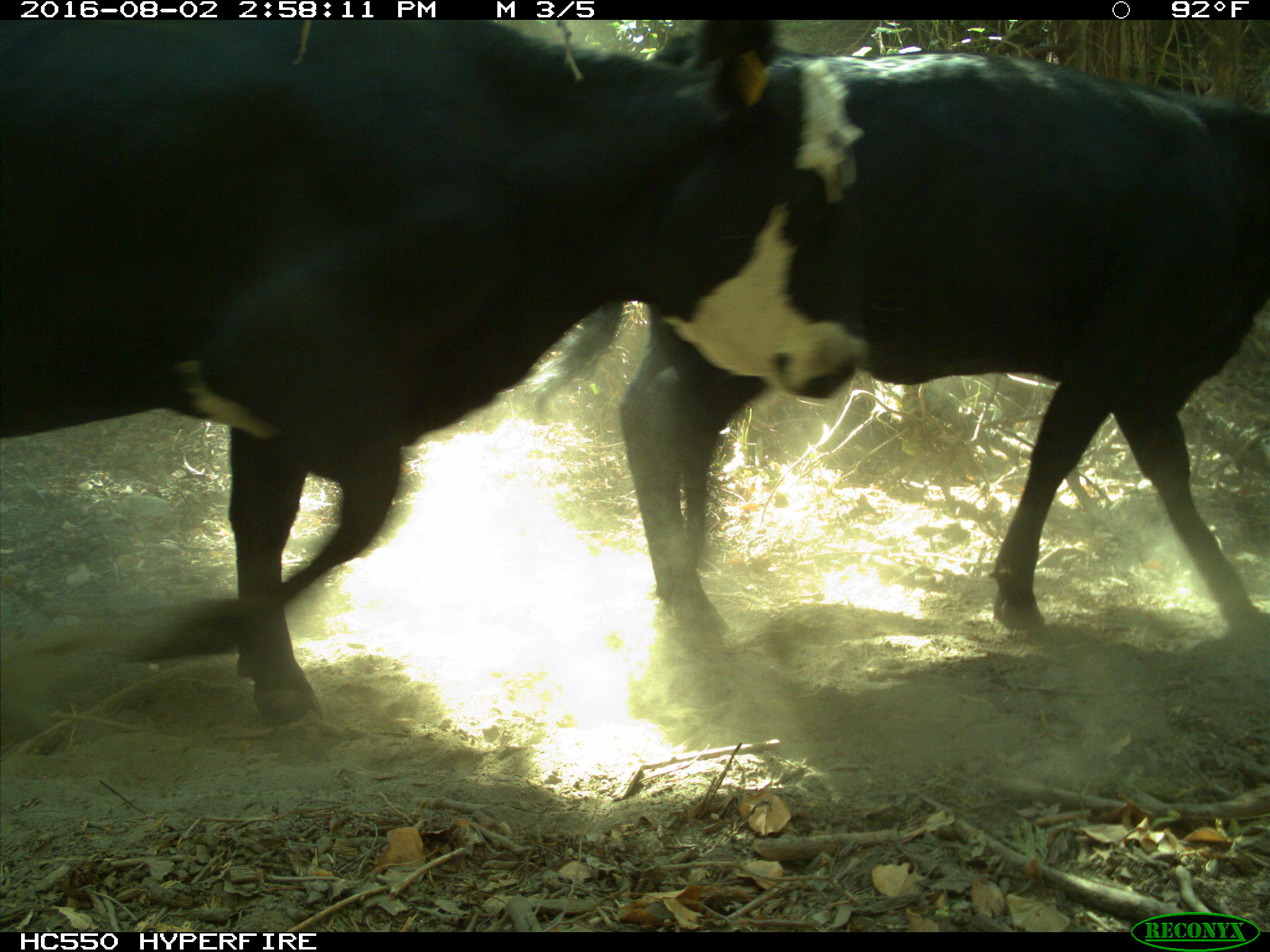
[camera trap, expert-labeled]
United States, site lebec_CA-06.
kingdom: Animalia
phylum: Chordata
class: Mammalia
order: Artiodactyla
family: Bovidae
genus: Bos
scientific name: Bos taurus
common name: domestic cow